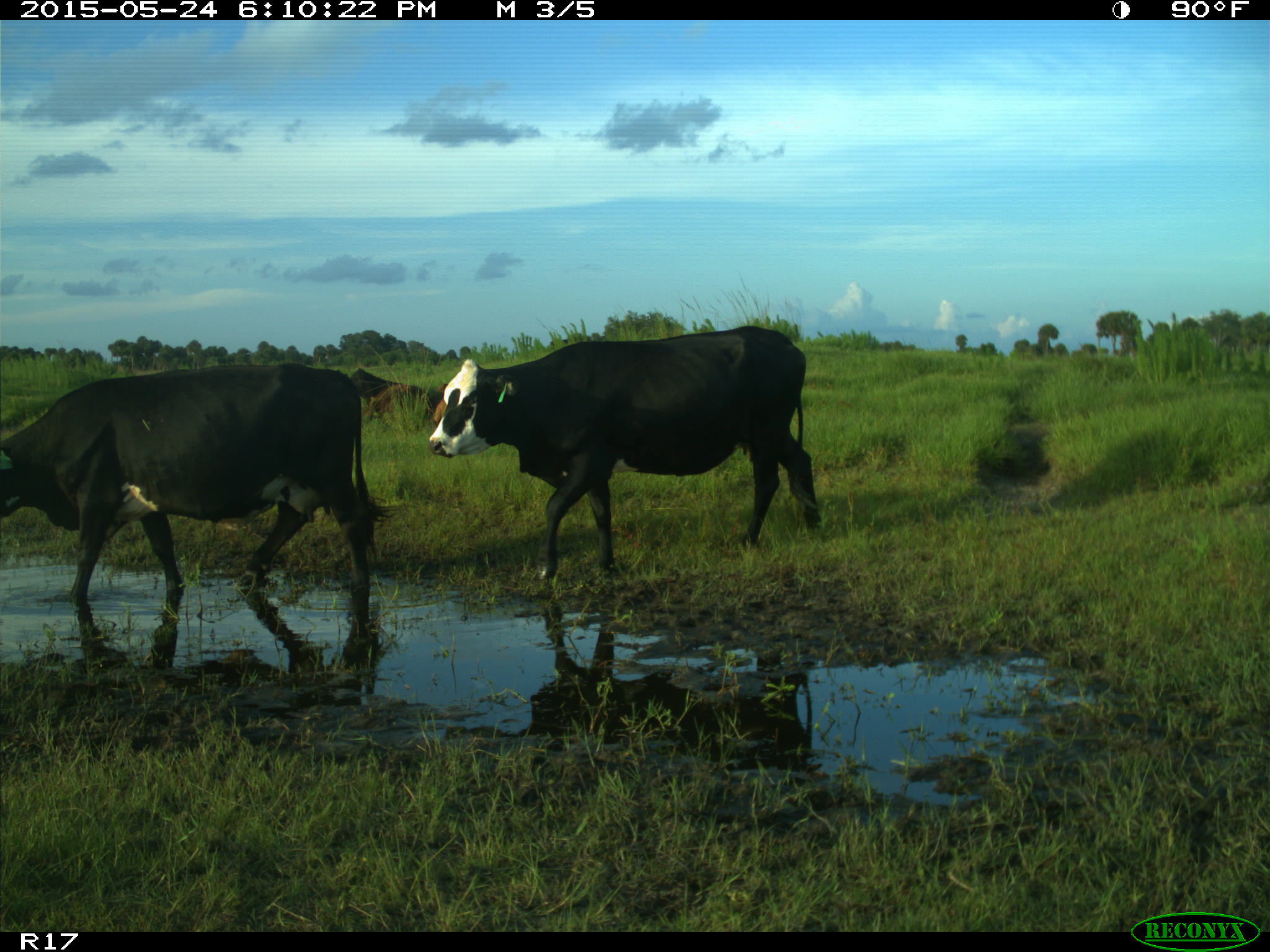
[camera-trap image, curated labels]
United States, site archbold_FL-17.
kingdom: Animalia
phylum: Chordata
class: Mammalia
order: Artiodactyla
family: Bovidae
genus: Bos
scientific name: Bos taurus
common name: domestic cow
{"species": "Bos taurus (domestic cow)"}